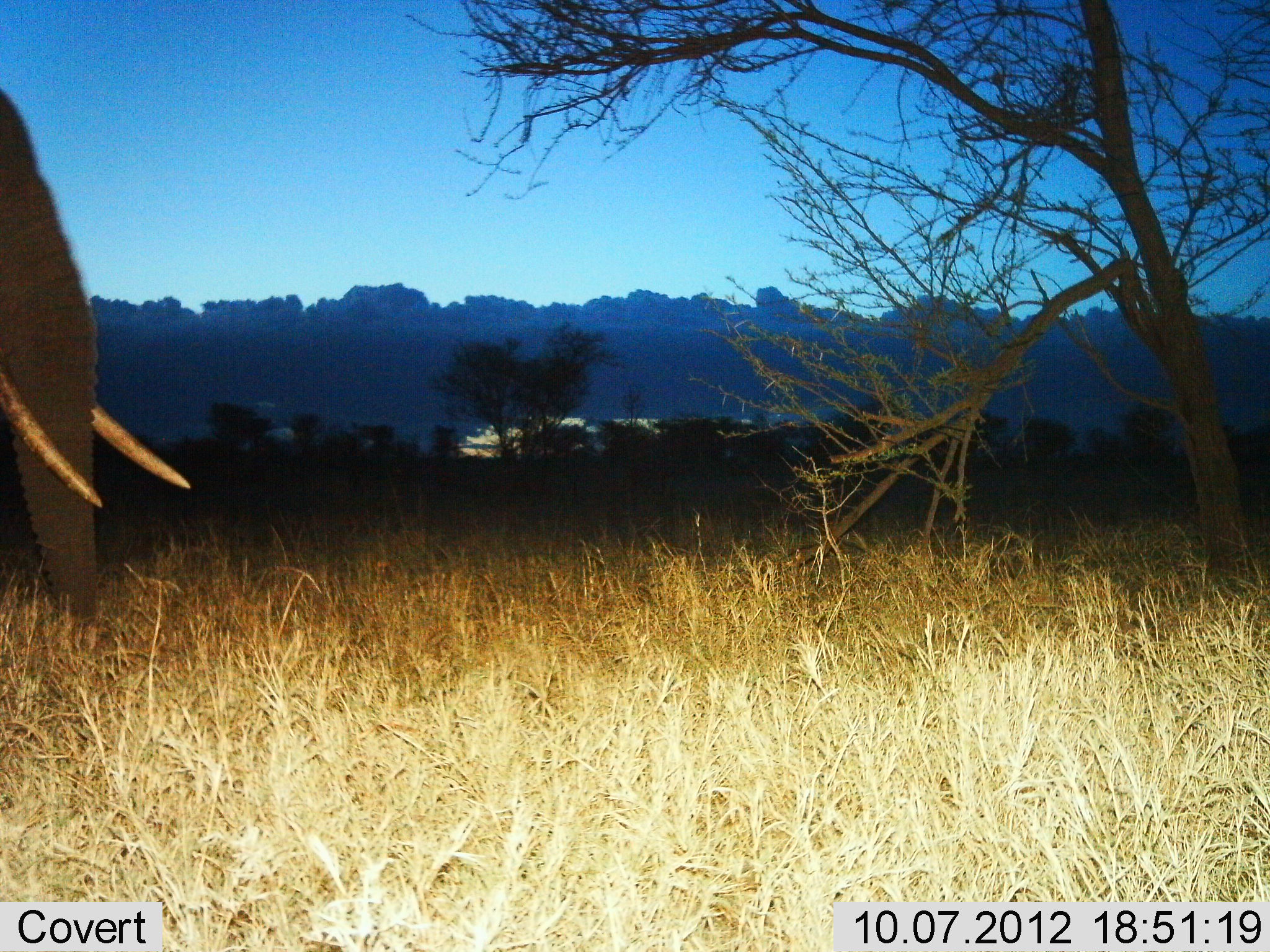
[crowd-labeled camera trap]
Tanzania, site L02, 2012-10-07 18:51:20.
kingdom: Animalia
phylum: Chordata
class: Mammalia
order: Proboscidea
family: Elephantidae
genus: Loxodonta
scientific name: Loxodonta africana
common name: african bush elephant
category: elephant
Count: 1.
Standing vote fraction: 80%.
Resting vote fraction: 0%.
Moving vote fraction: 20%.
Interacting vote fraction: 0%.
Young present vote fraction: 0%.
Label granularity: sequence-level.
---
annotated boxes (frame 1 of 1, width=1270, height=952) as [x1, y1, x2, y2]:
animal: [0, 89, 190, 629]